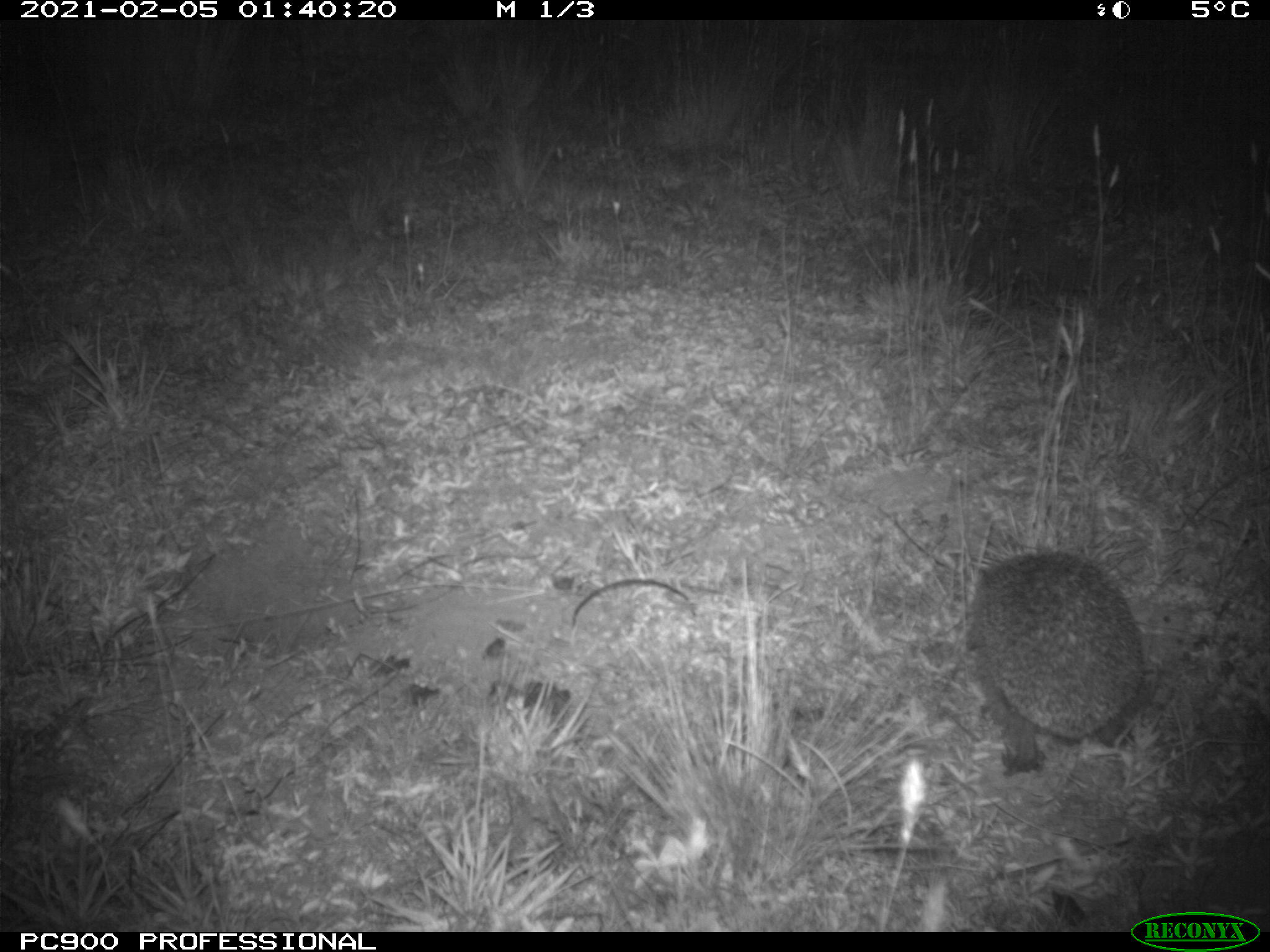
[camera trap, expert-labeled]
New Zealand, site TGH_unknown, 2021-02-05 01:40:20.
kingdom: Animalia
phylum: Chordata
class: Mammalia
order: Eulipotyphla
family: Erinaceidae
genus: Erinaceus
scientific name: Erinaceus europaeus europaeus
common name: european hedgehog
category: hedgehog